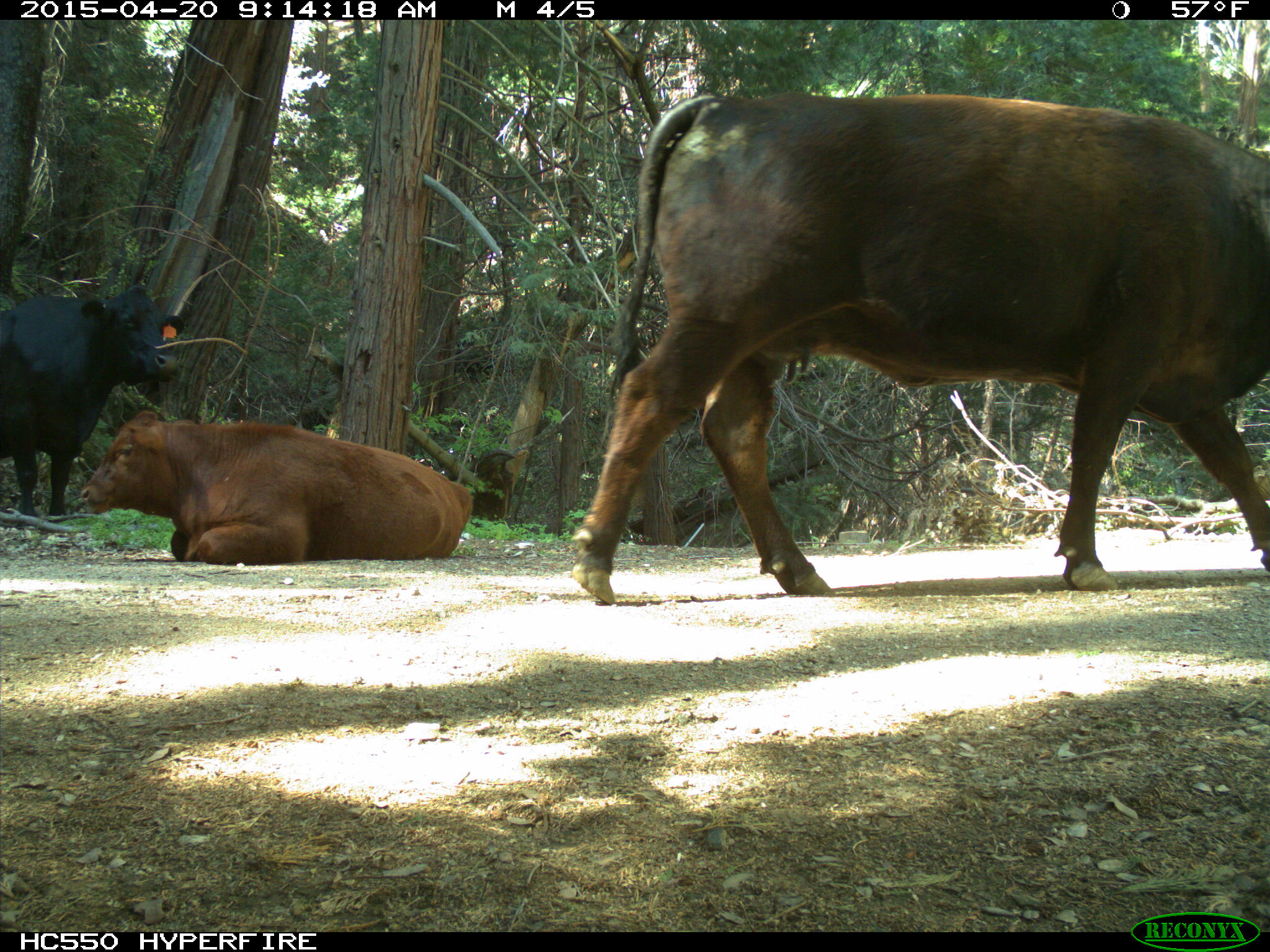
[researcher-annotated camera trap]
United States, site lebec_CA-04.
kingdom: Animalia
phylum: Chordata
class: Mammalia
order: Artiodactyla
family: Bovidae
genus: Bos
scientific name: Bos taurus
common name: domestic cow